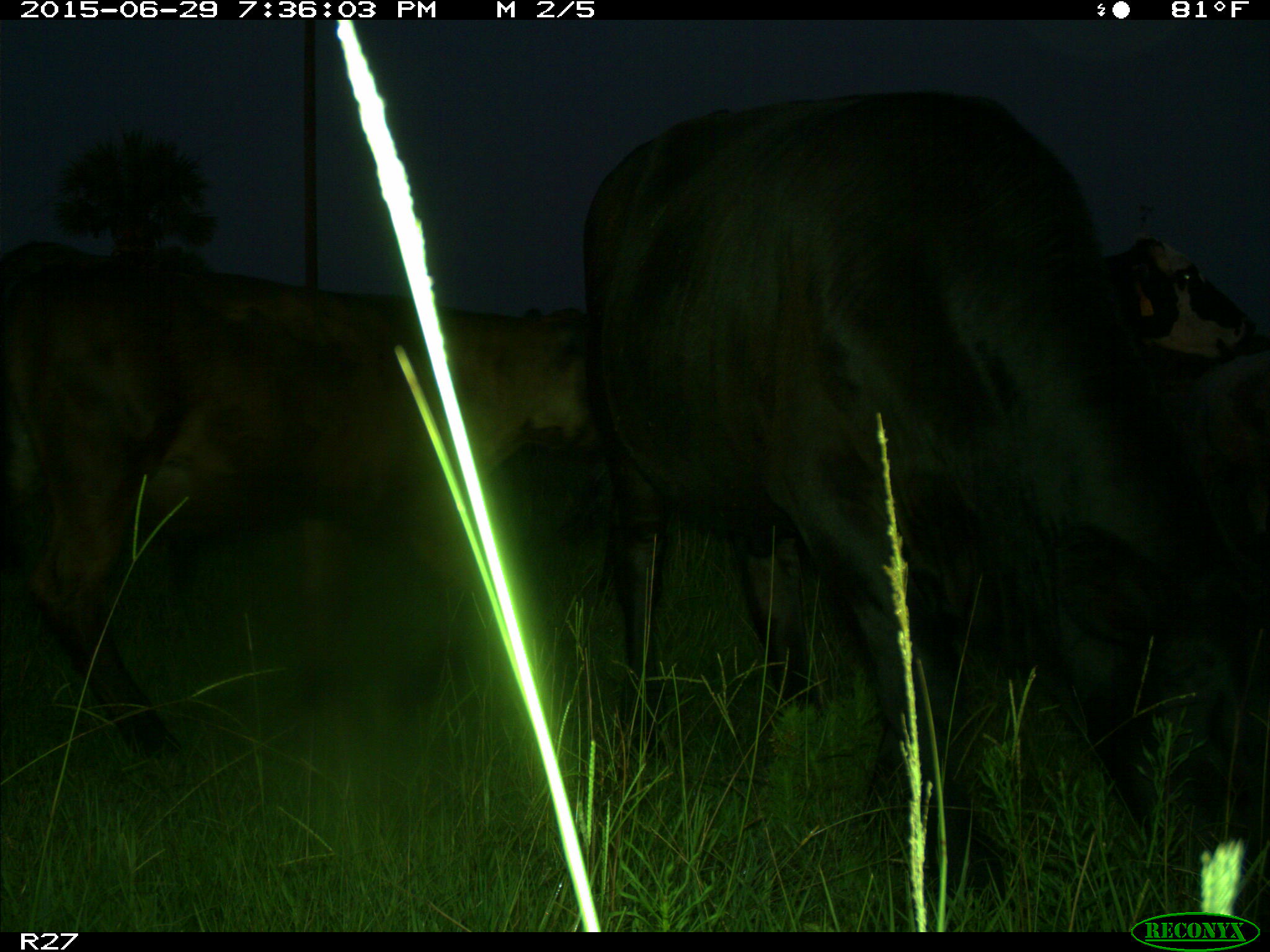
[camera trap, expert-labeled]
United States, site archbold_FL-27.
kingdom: Animalia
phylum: Chordata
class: Mammalia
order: Artiodactyla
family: Bovidae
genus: Bos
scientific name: Bos taurus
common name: domestic cow